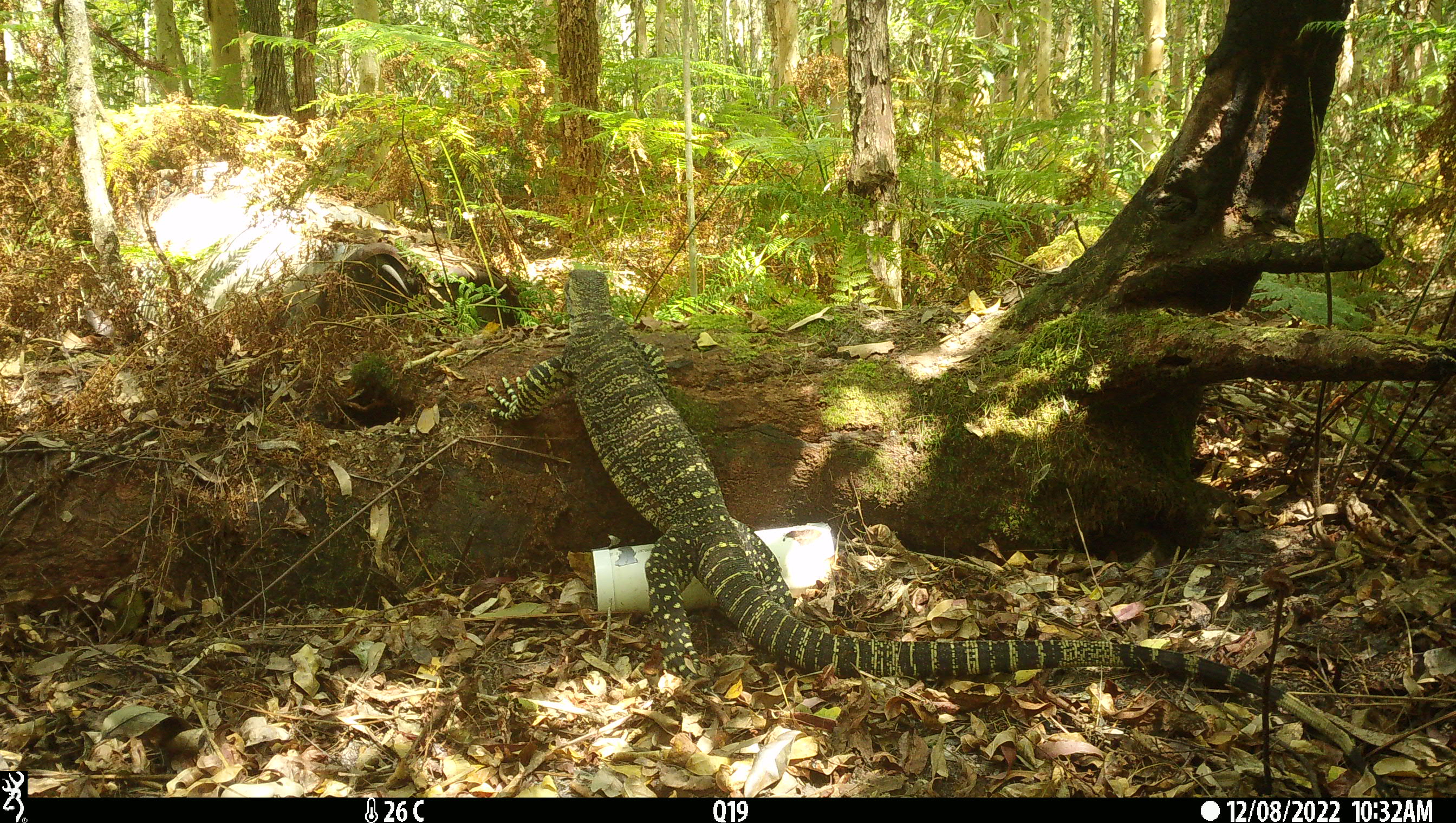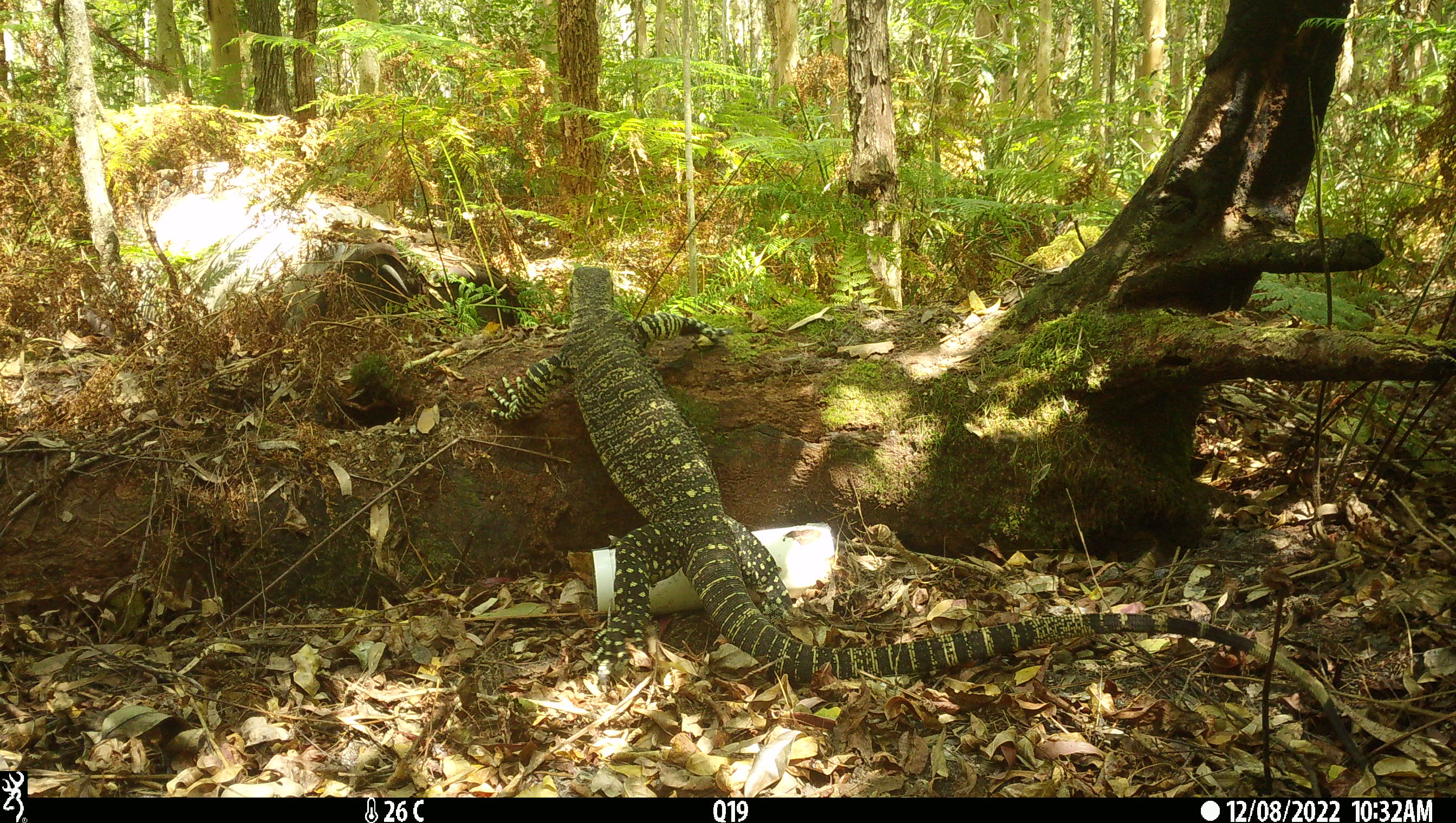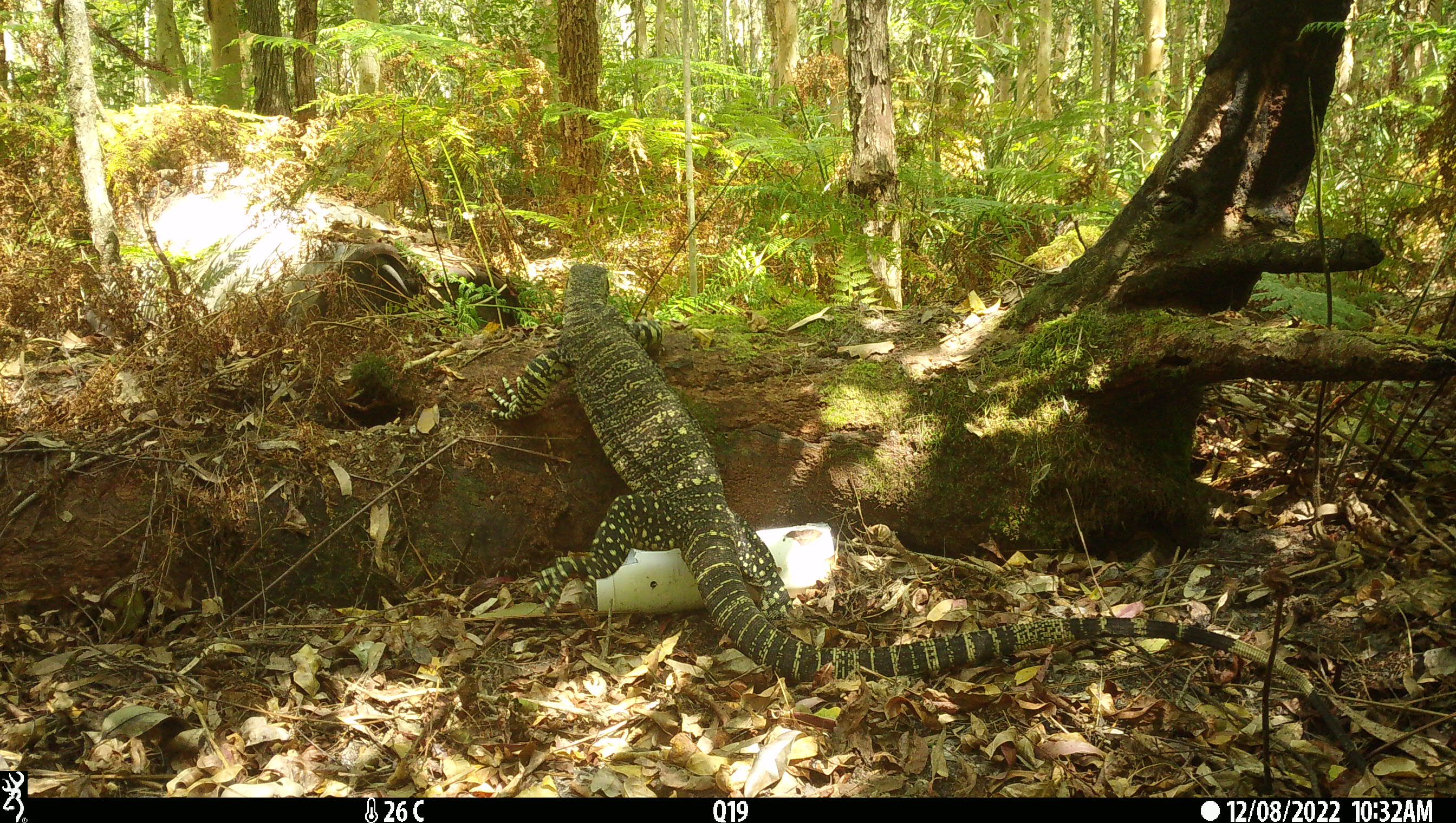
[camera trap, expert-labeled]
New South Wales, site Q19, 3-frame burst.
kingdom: Animalia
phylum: Chordata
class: Reptilia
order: Squamata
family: Varanidae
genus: Varanus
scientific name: Varanus varius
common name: lace monitor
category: goanna